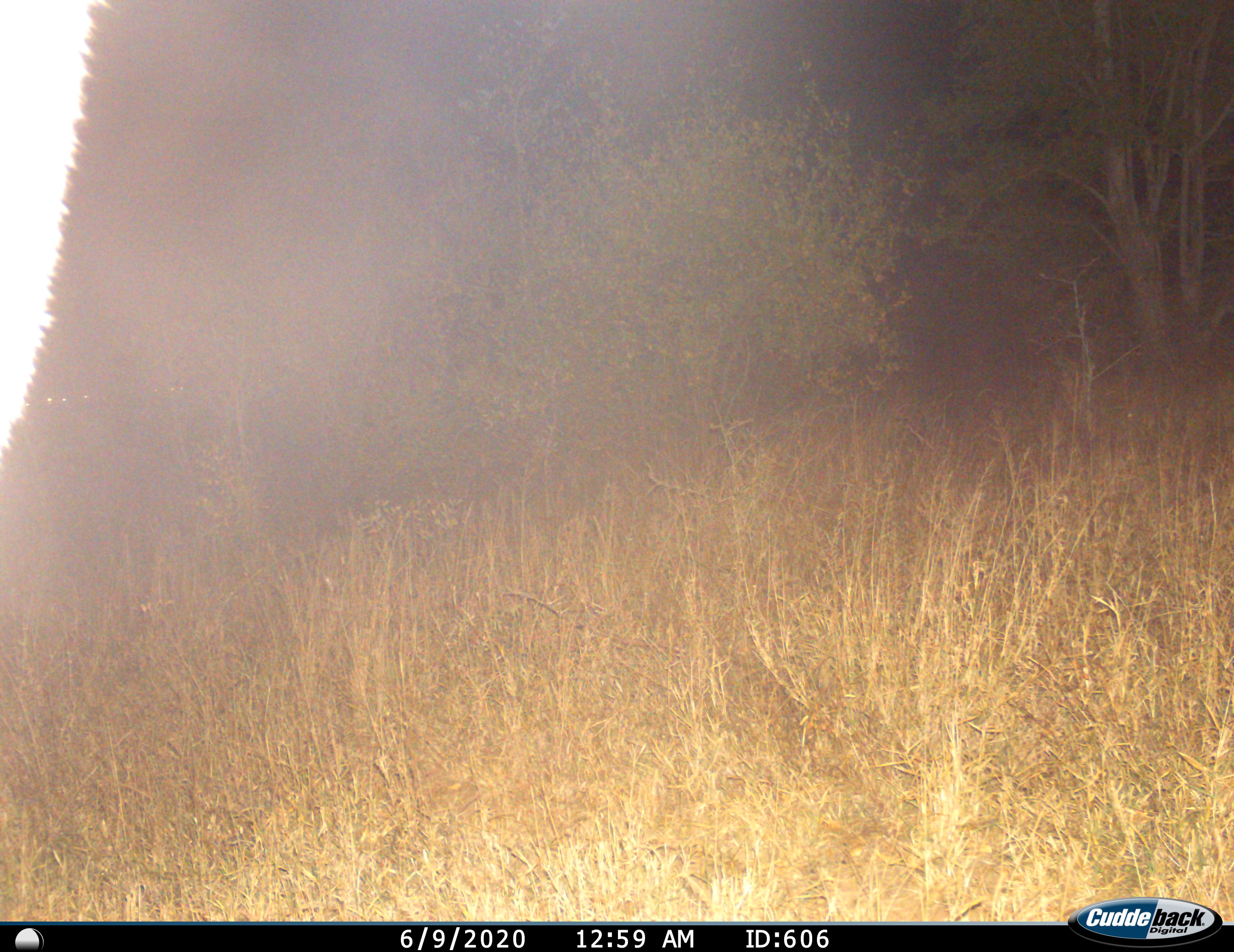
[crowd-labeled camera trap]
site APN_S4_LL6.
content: unidentified animal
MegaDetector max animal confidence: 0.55